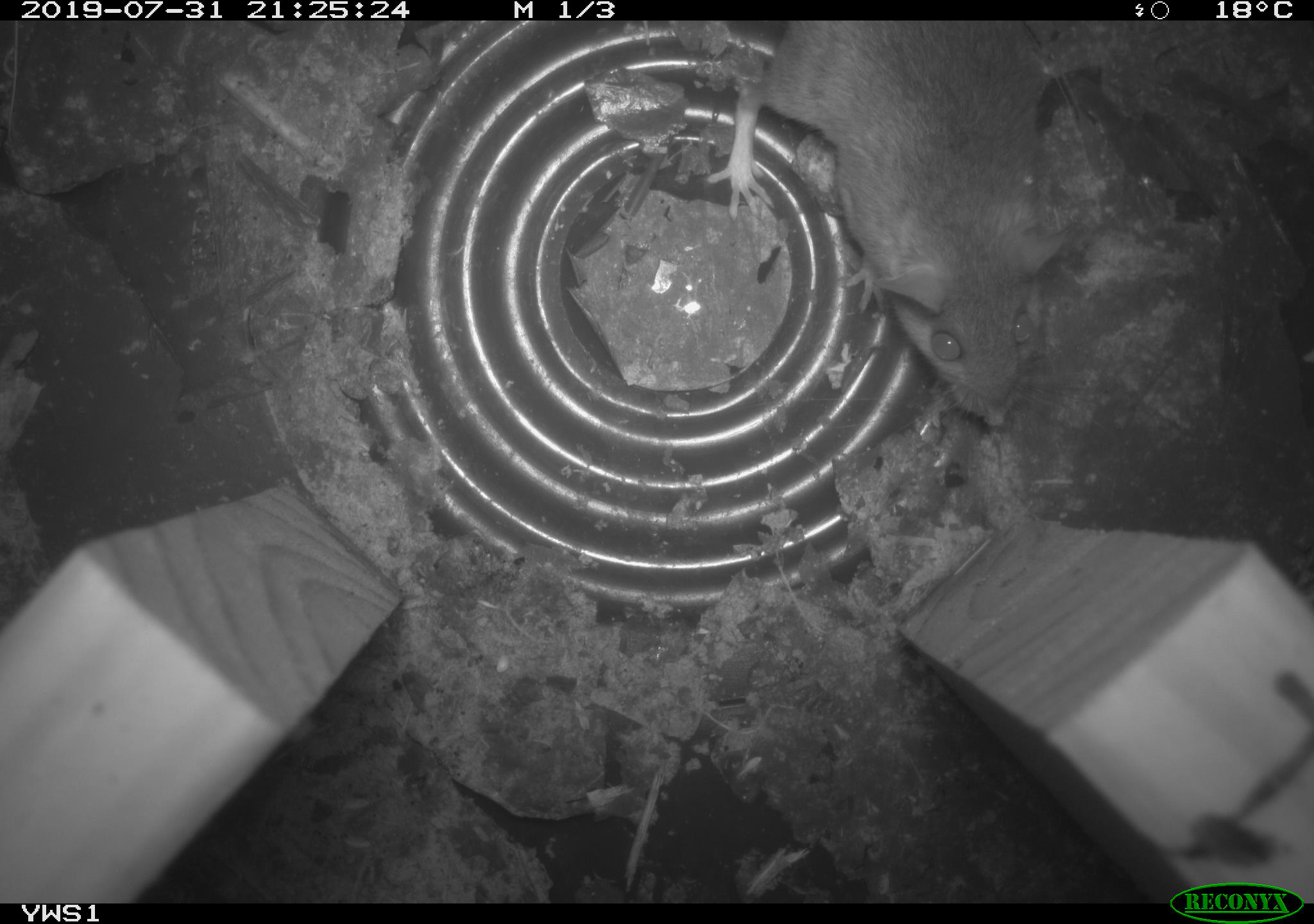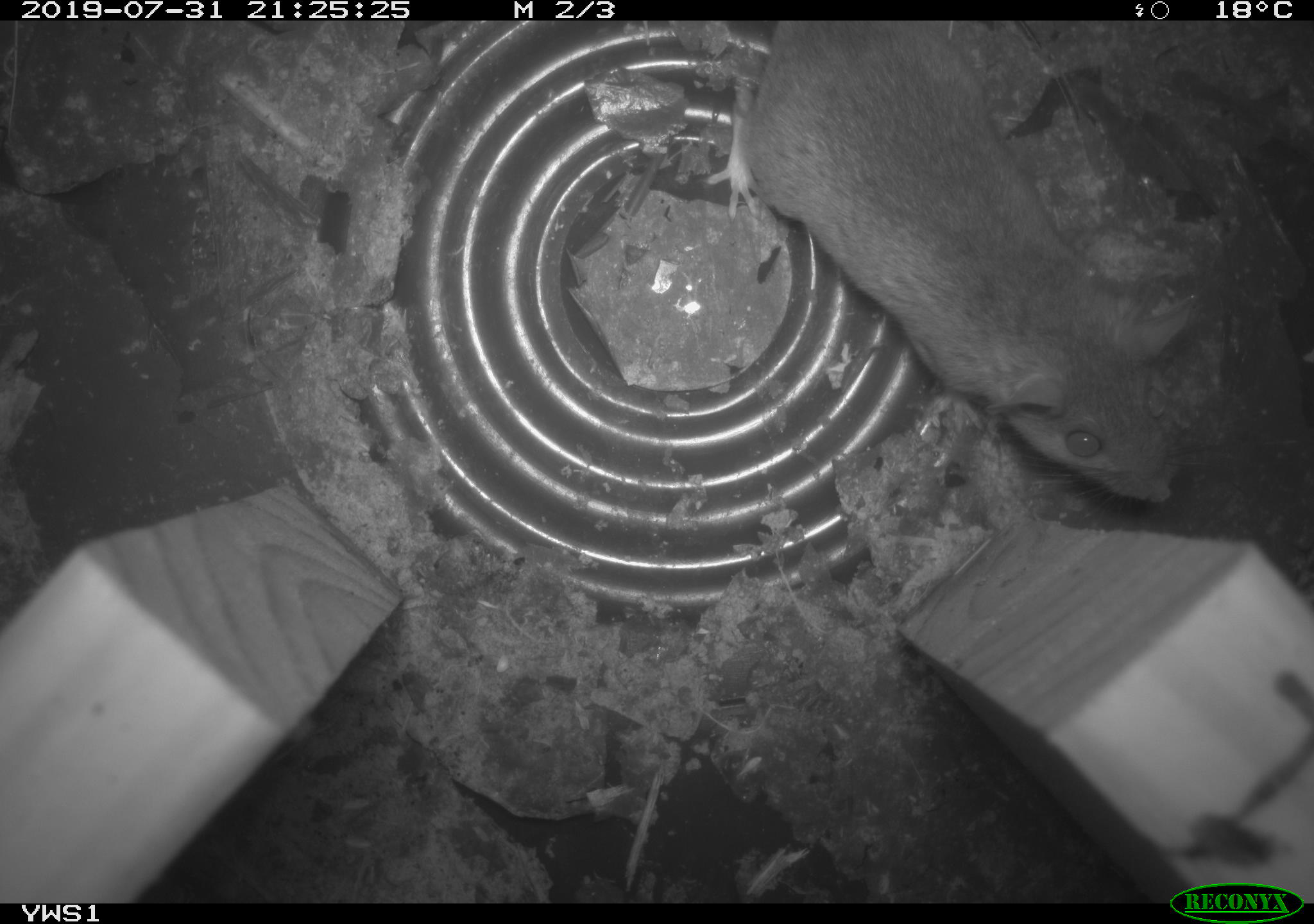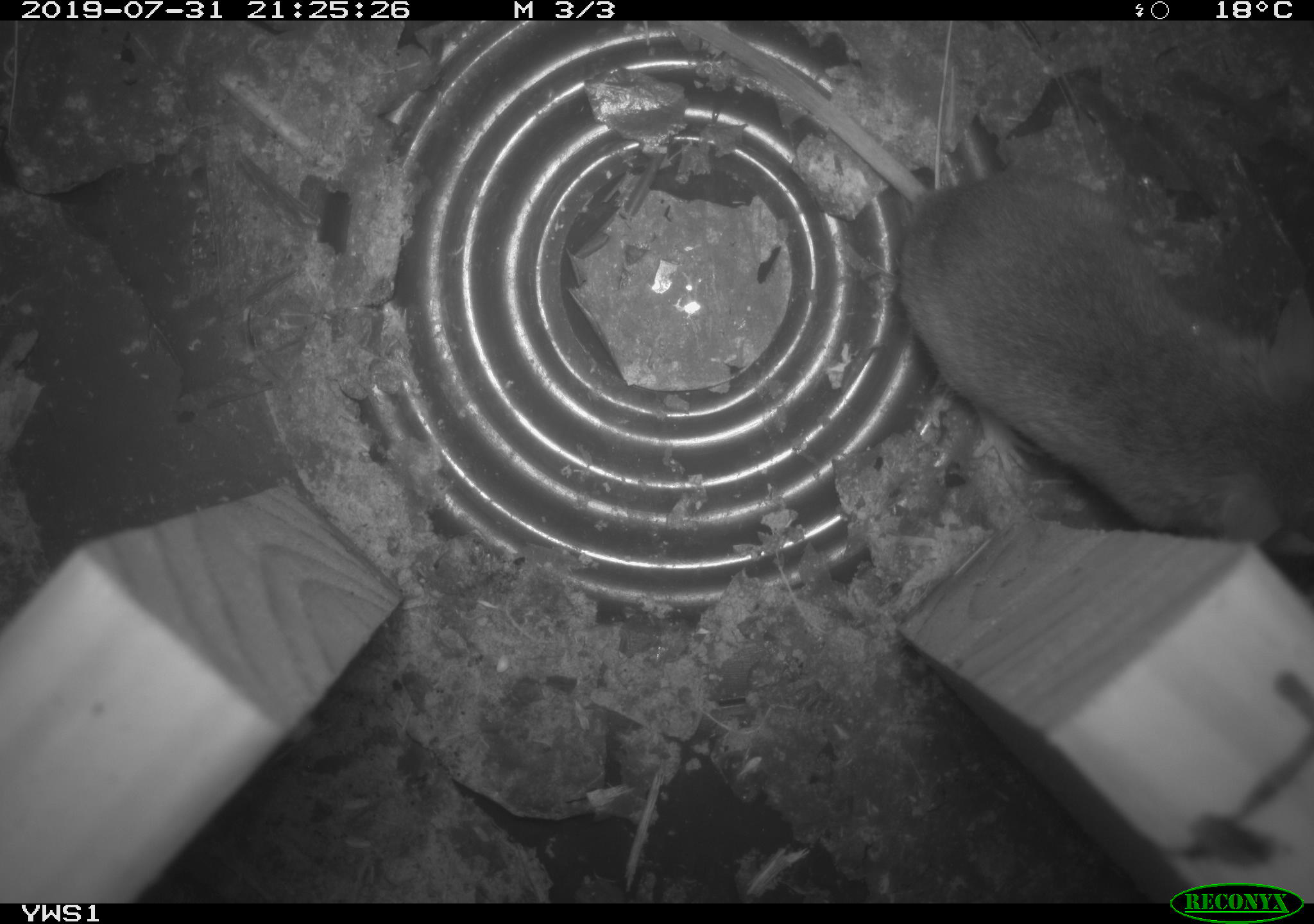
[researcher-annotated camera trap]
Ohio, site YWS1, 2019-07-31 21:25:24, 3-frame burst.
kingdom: Animalia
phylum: Chordata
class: Mammalia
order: Rodentia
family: Cricetidae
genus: Peromyscus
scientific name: Peromyscus leucopus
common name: white-footed mouse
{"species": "white-footed mouse (Peromyscus leucopus)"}